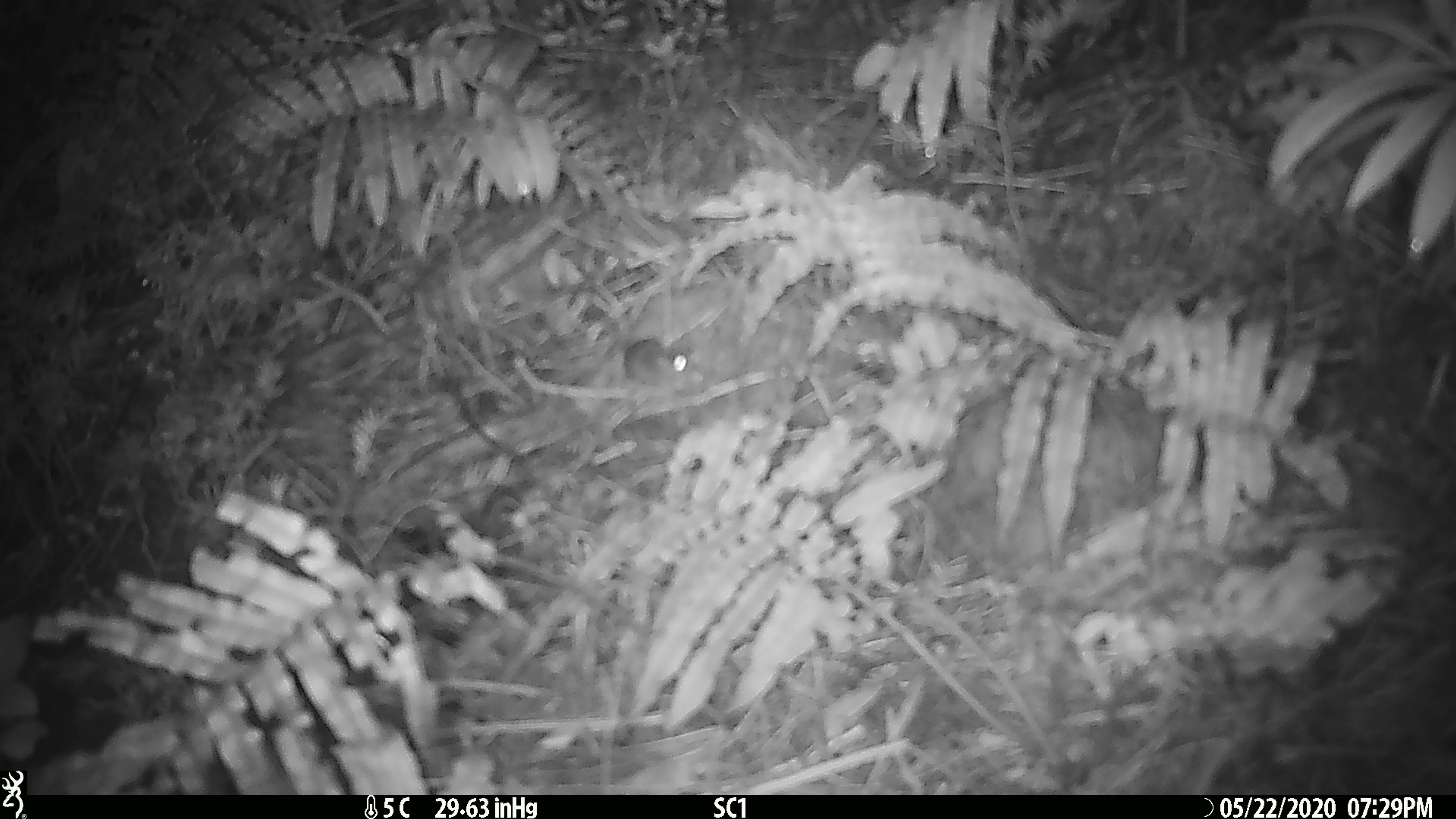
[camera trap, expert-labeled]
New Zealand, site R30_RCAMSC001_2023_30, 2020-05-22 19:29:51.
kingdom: Animalia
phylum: Chordata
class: Mammalia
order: Rodentia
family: Muridae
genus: Mus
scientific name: Mus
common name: mouse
Mouse (Mus).